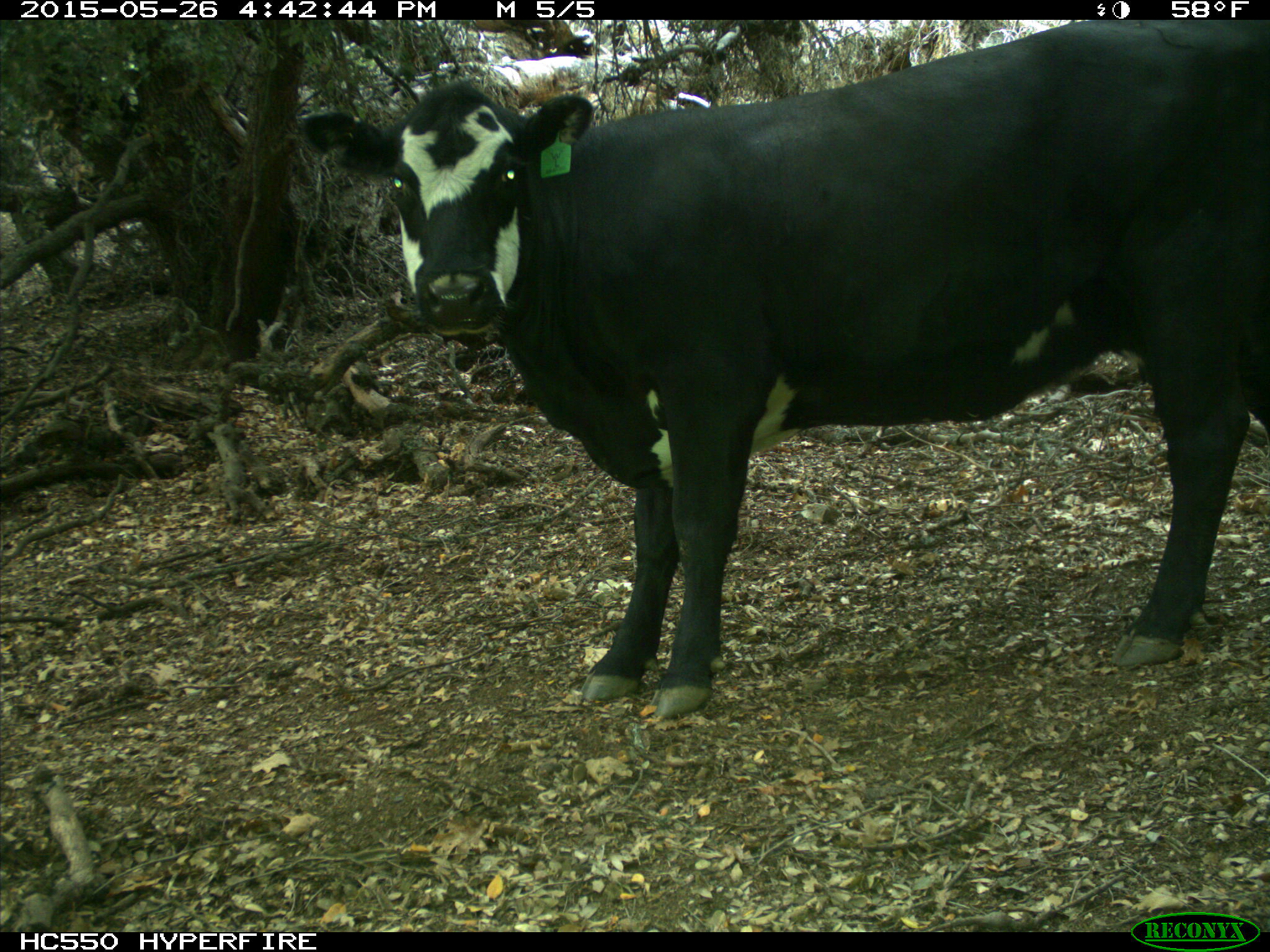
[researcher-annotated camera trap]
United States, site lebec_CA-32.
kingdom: Animalia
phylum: Chordata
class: Mammalia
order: Artiodactyla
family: Bovidae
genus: Bos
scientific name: Bos taurus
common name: domestic cow